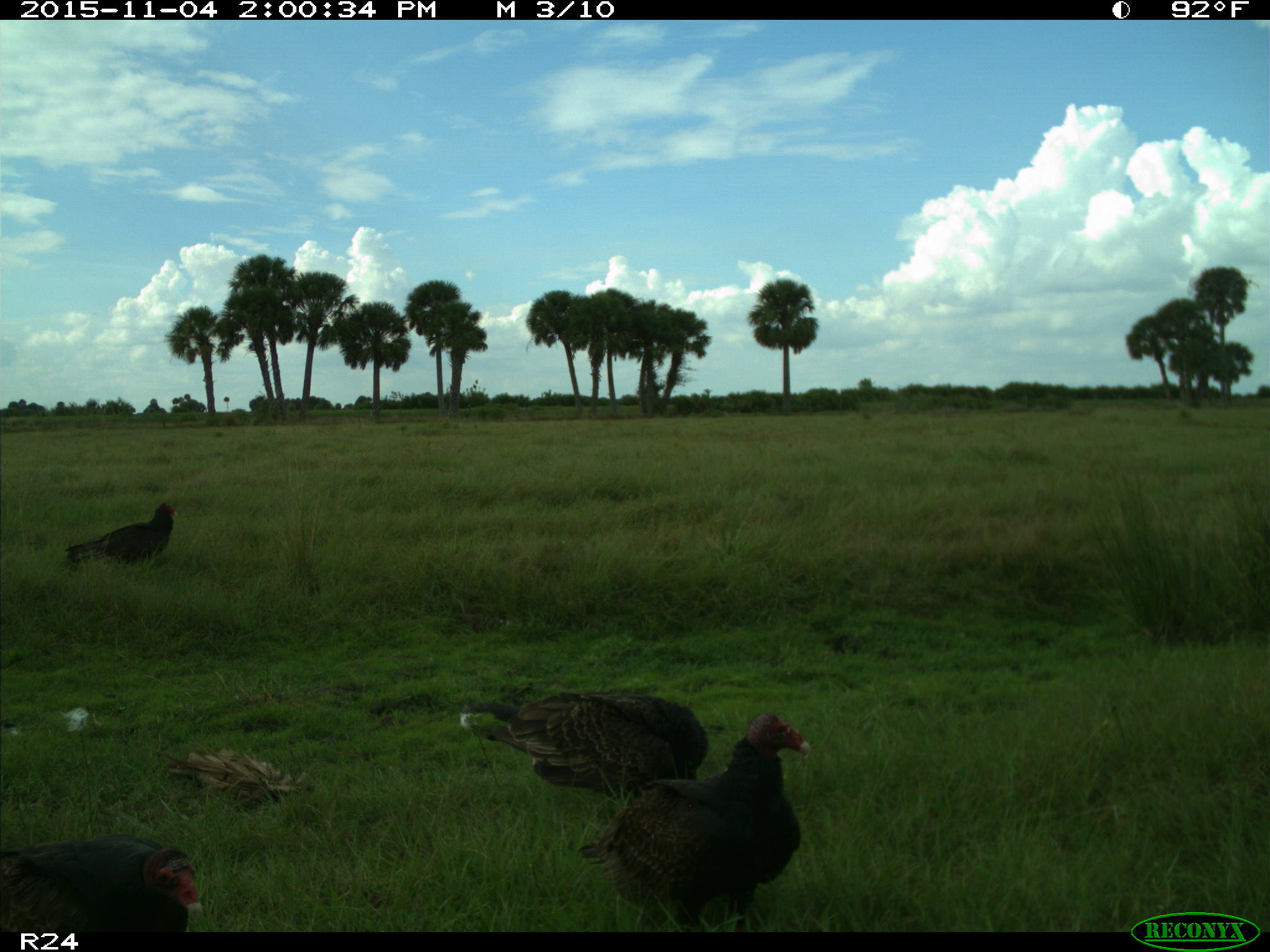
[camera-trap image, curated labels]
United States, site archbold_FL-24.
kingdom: Animalia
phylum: Chordata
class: Aves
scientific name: Aves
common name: birds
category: unidentified bird